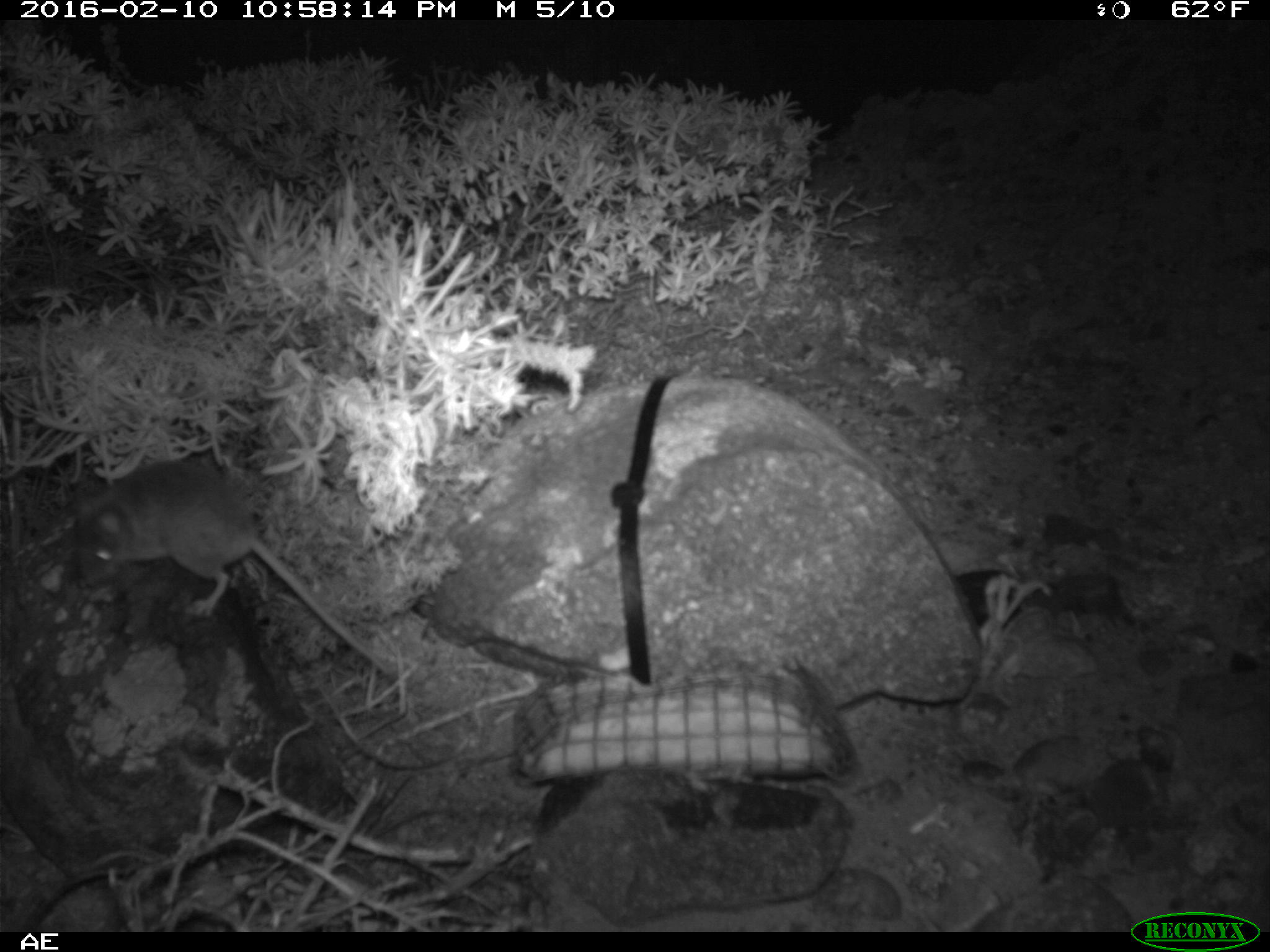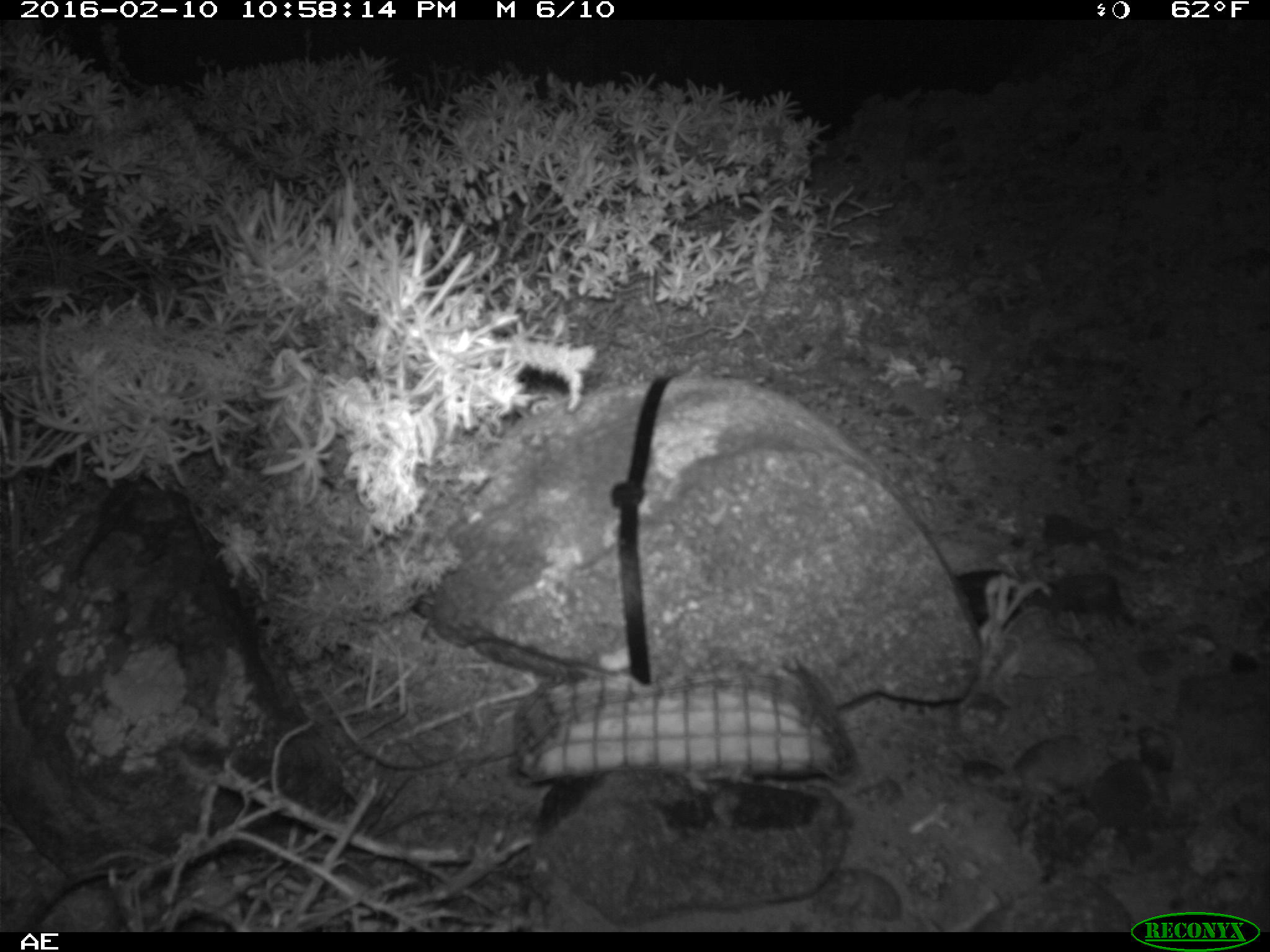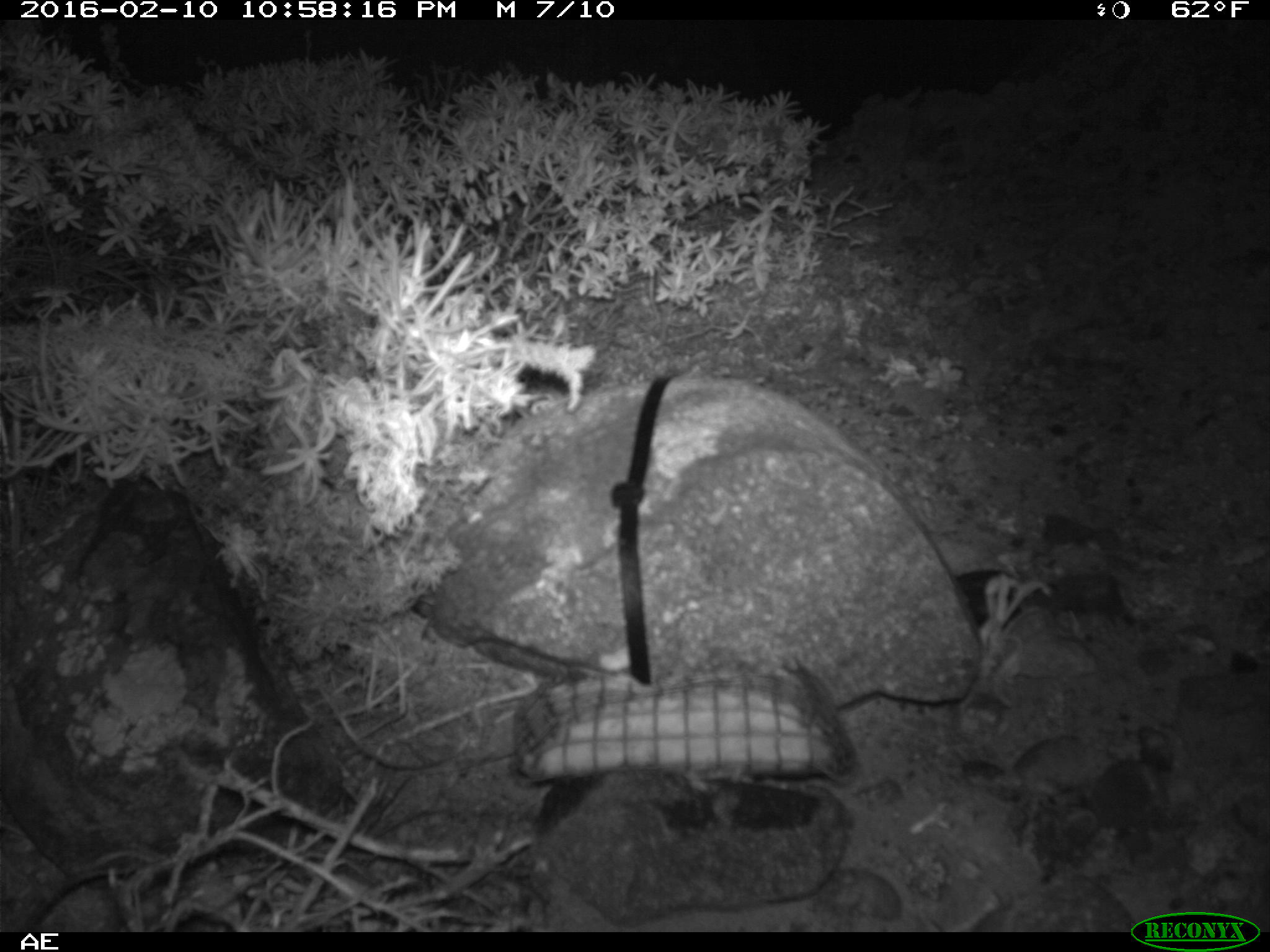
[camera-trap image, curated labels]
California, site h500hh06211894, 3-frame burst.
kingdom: Animalia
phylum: Chordata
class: Mammalia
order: Rodentia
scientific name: Rodentia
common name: rodent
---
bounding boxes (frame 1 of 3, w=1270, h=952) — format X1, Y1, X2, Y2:
rodent: 73, 460, 393, 678